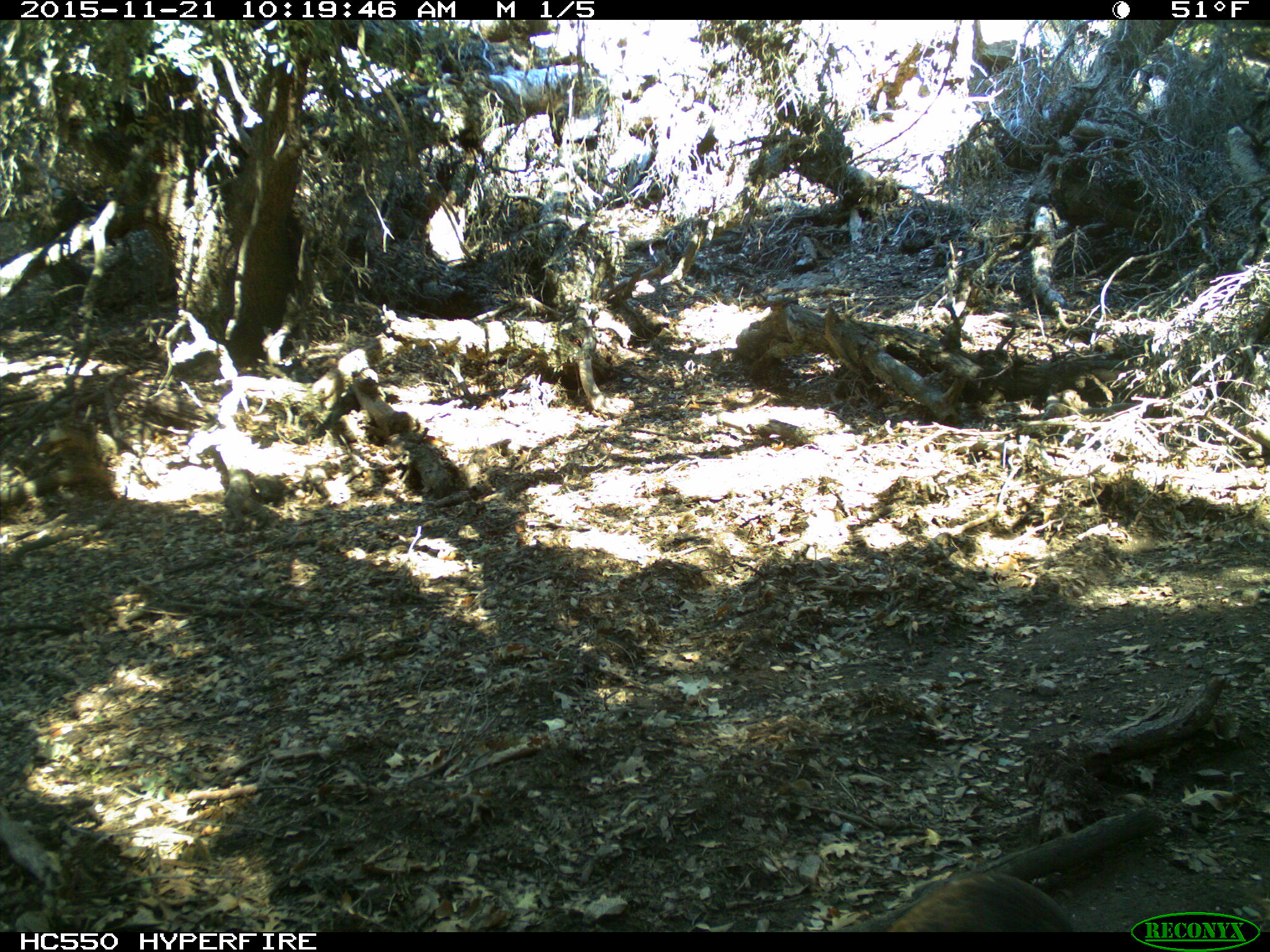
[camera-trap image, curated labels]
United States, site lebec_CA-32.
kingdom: Animalia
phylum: Chordata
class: Aves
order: Accipitriformes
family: Accipitridae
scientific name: Accipitridae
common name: acciptirids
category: unidentified accipitrid